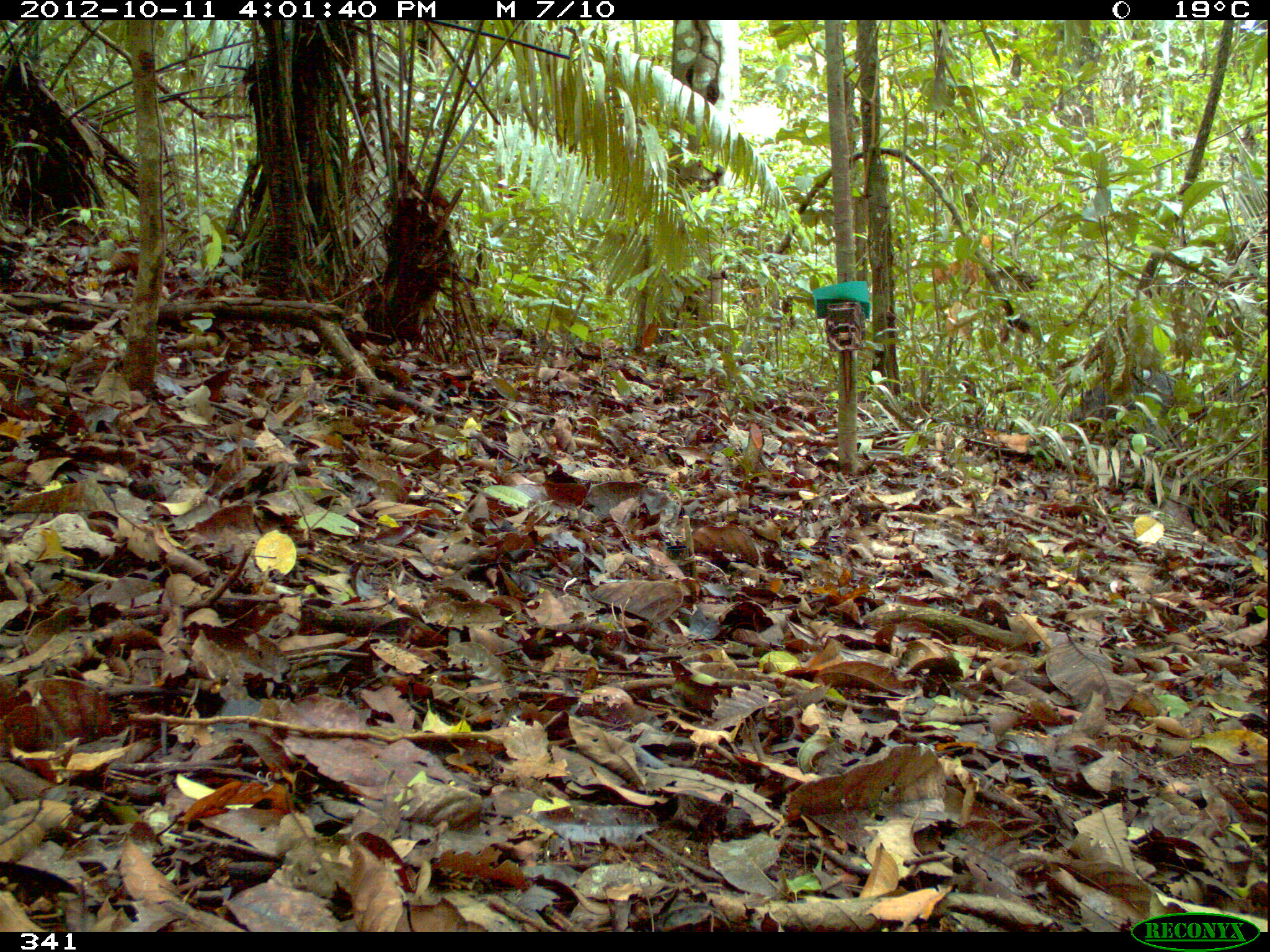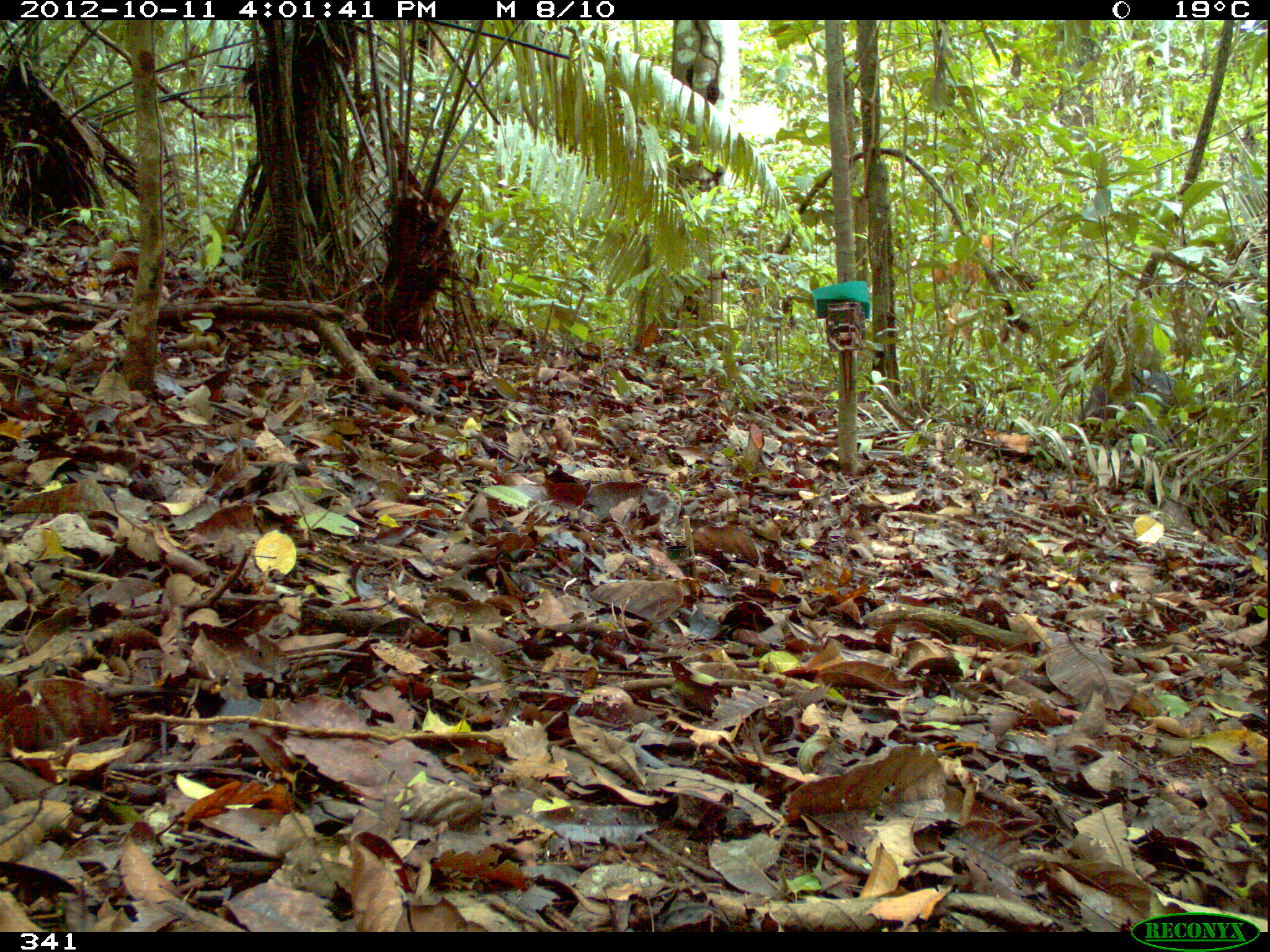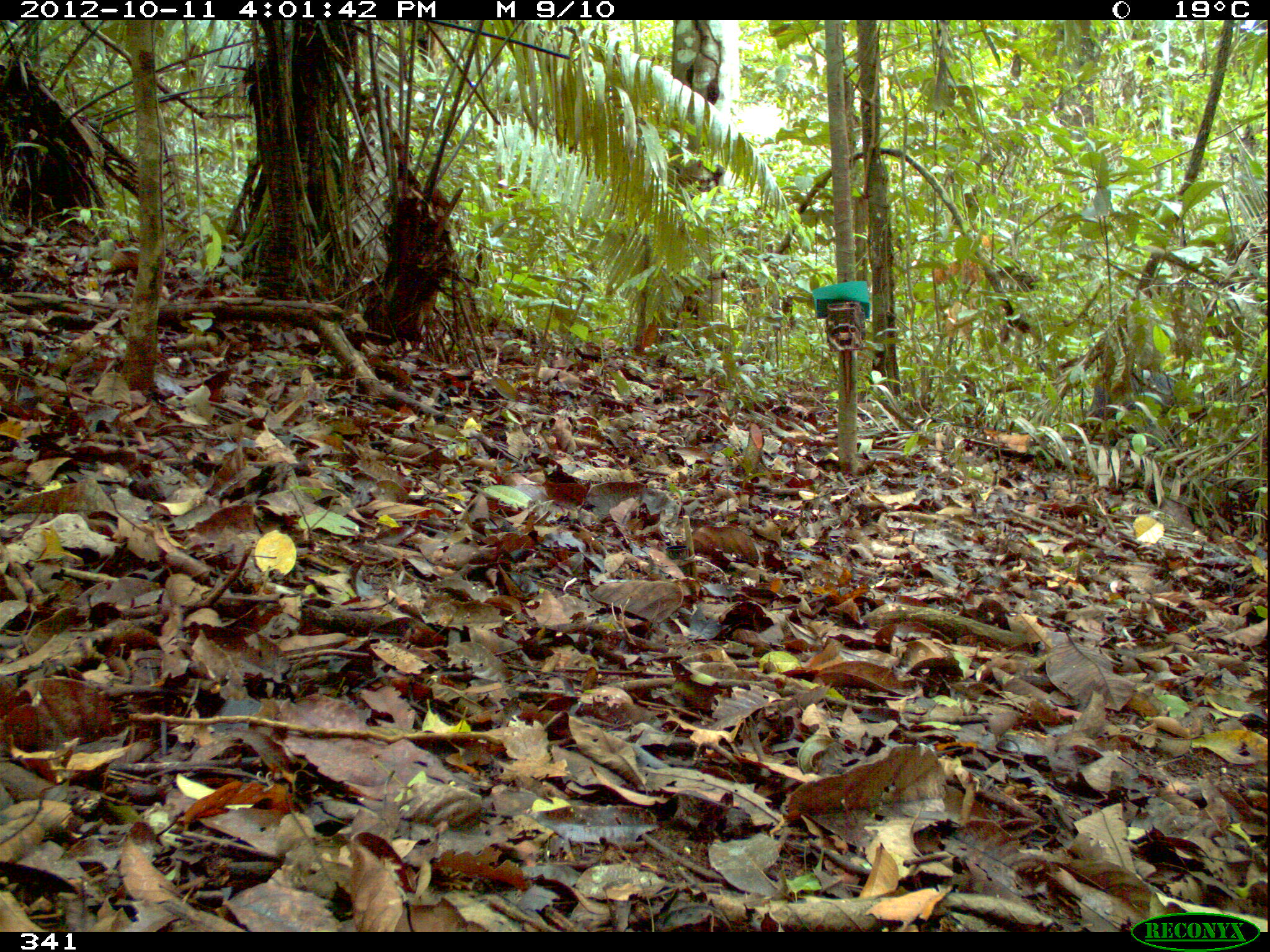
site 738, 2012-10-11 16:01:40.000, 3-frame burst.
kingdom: Animalia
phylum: Chordata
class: Mammalia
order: Artiodactyla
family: Tayassuidae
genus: Tayassu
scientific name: Tayassu pecari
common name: white-lipped peccary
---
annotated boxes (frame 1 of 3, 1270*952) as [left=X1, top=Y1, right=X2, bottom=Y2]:
tayassu pecari: [left=1067, top=365, right=1184, bottom=450]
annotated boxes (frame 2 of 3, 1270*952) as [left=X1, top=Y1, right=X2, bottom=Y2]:
tayassu pecari: [left=1078, top=358, right=1202, bottom=428]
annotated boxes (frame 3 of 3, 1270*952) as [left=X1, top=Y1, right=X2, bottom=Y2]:
tayassu pecari: [left=1088, top=366, right=1207, bottom=468]